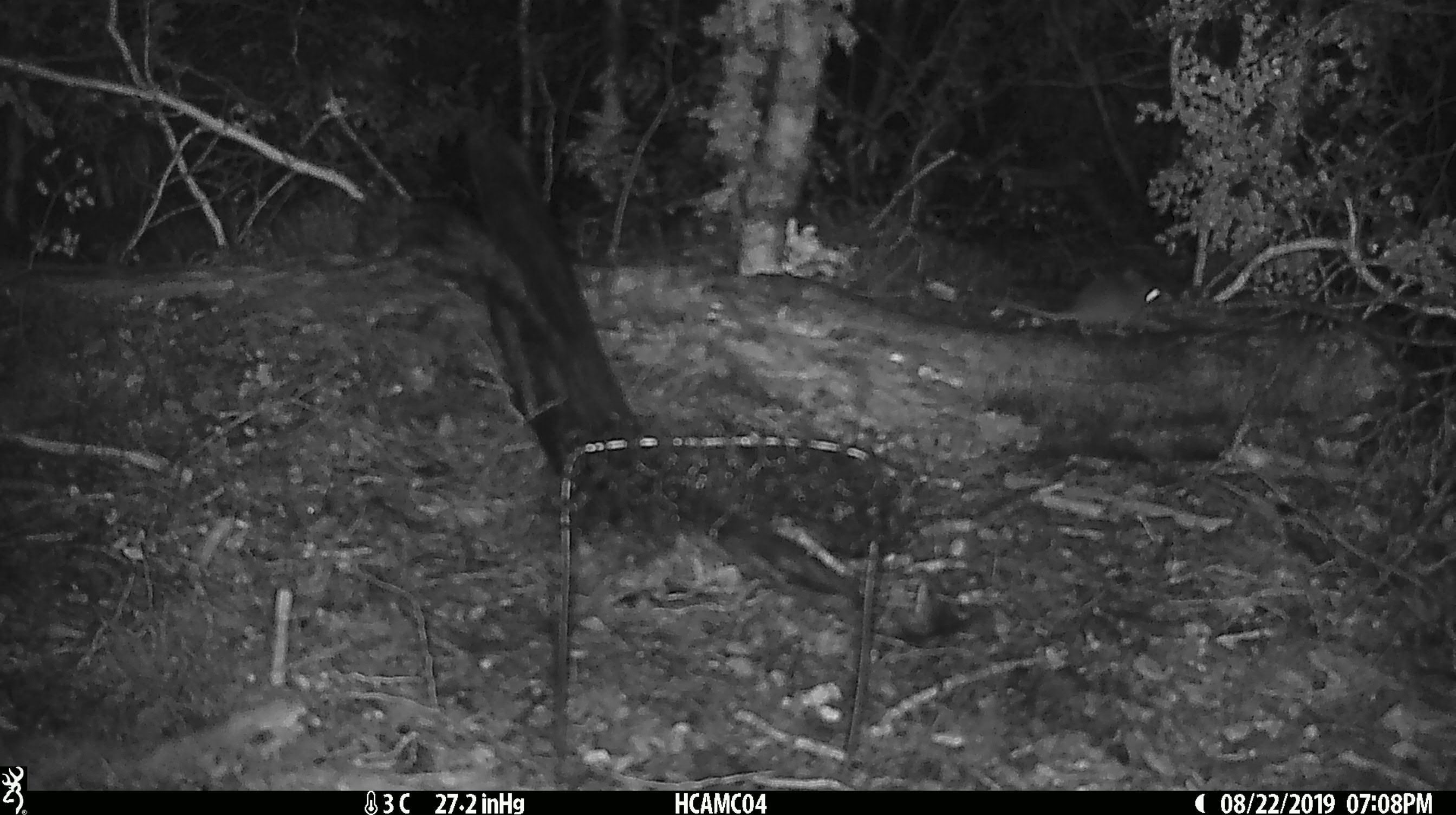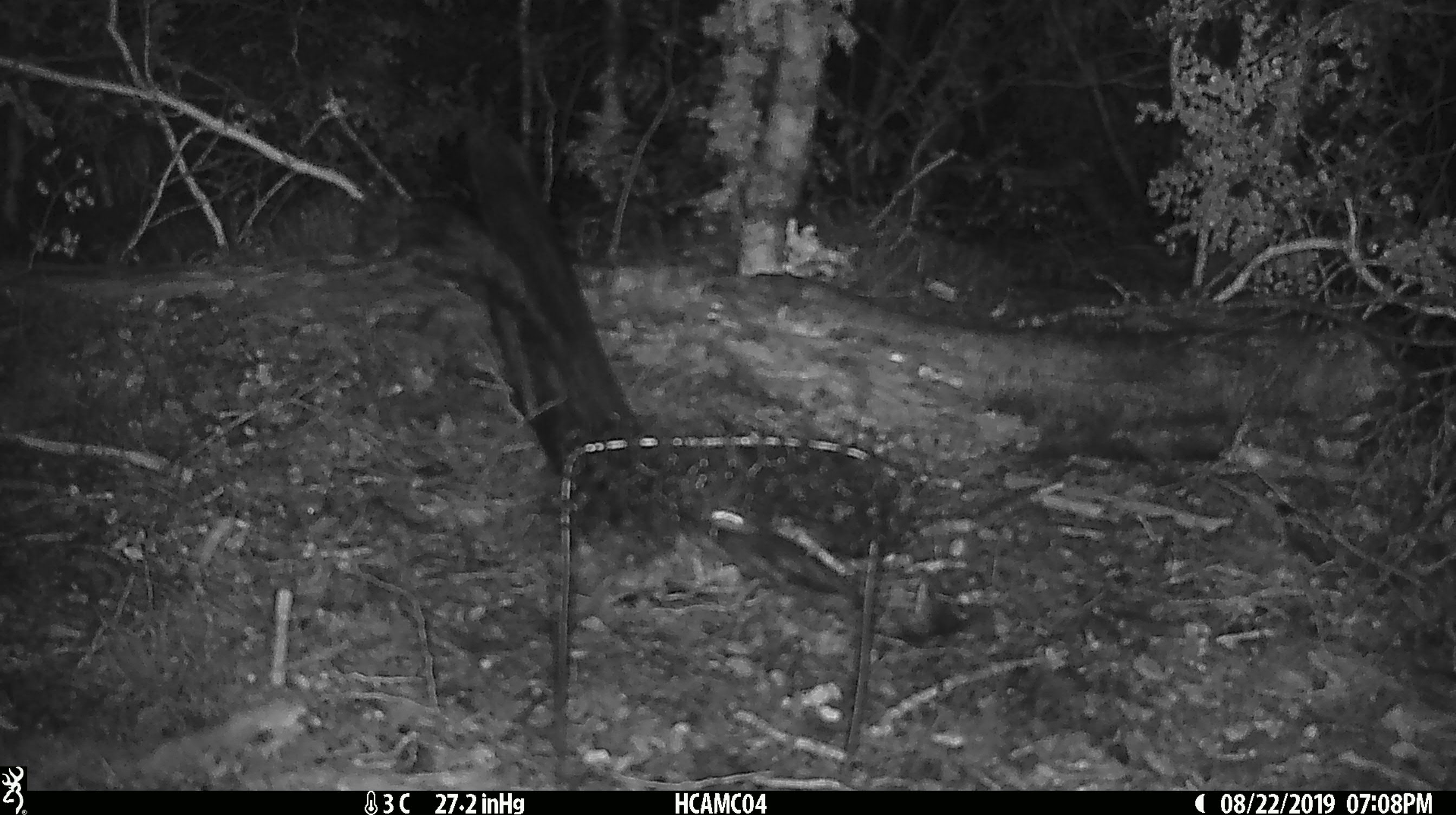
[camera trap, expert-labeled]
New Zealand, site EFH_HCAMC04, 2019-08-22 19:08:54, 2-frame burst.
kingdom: Animalia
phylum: Chordata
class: Mammalia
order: Rodentia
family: Muridae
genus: Mus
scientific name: Mus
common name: mouse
Mouse (Mus).